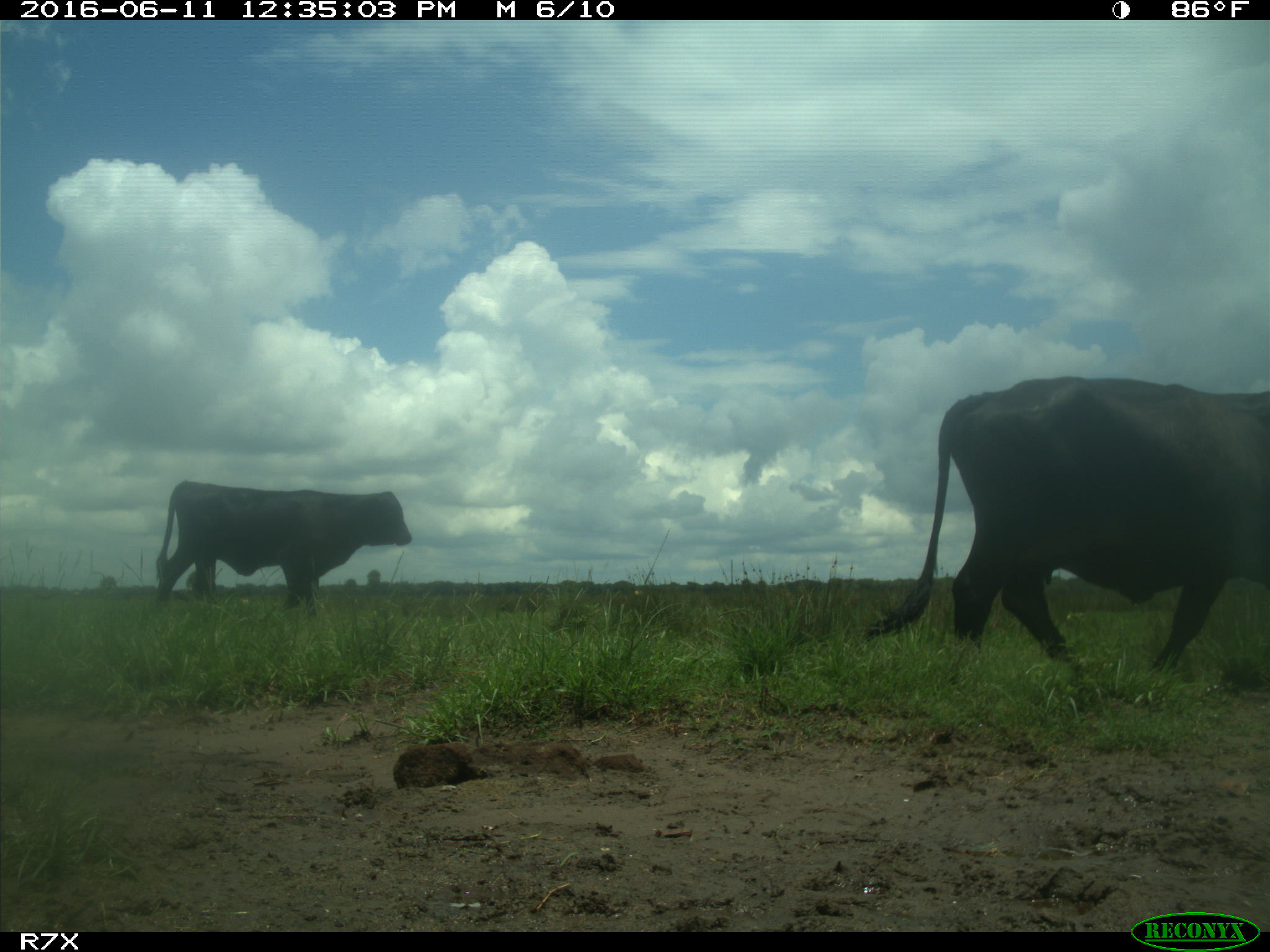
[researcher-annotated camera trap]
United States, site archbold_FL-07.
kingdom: Animalia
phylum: Chordata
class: Mammalia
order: Artiodactyla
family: Bovidae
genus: Bos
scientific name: Bos taurus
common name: domestic cow